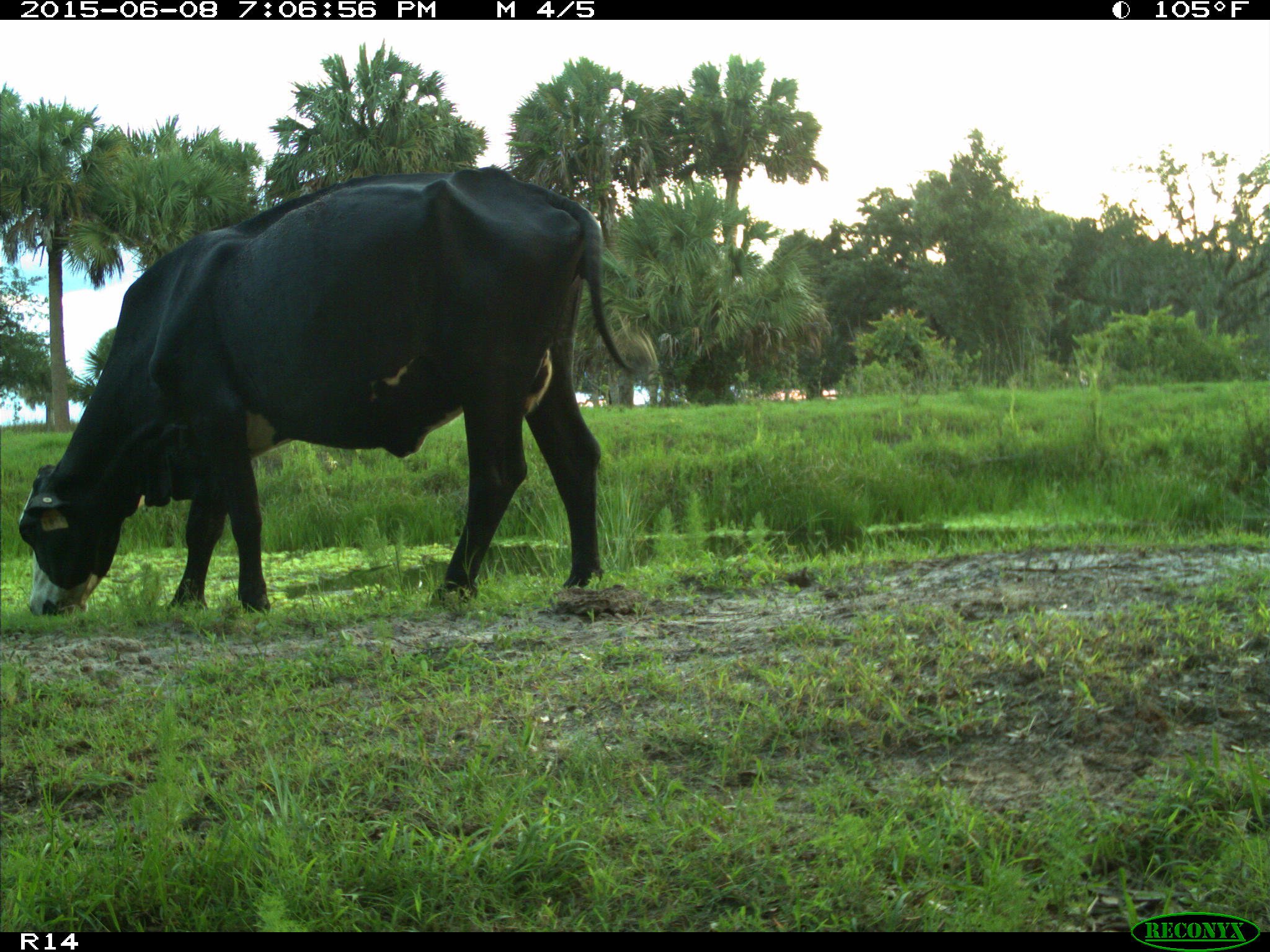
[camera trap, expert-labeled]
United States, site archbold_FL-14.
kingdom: Animalia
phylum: Chordata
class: Mammalia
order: Artiodactyla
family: Bovidae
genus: Bos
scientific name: Bos taurus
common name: domestic cow